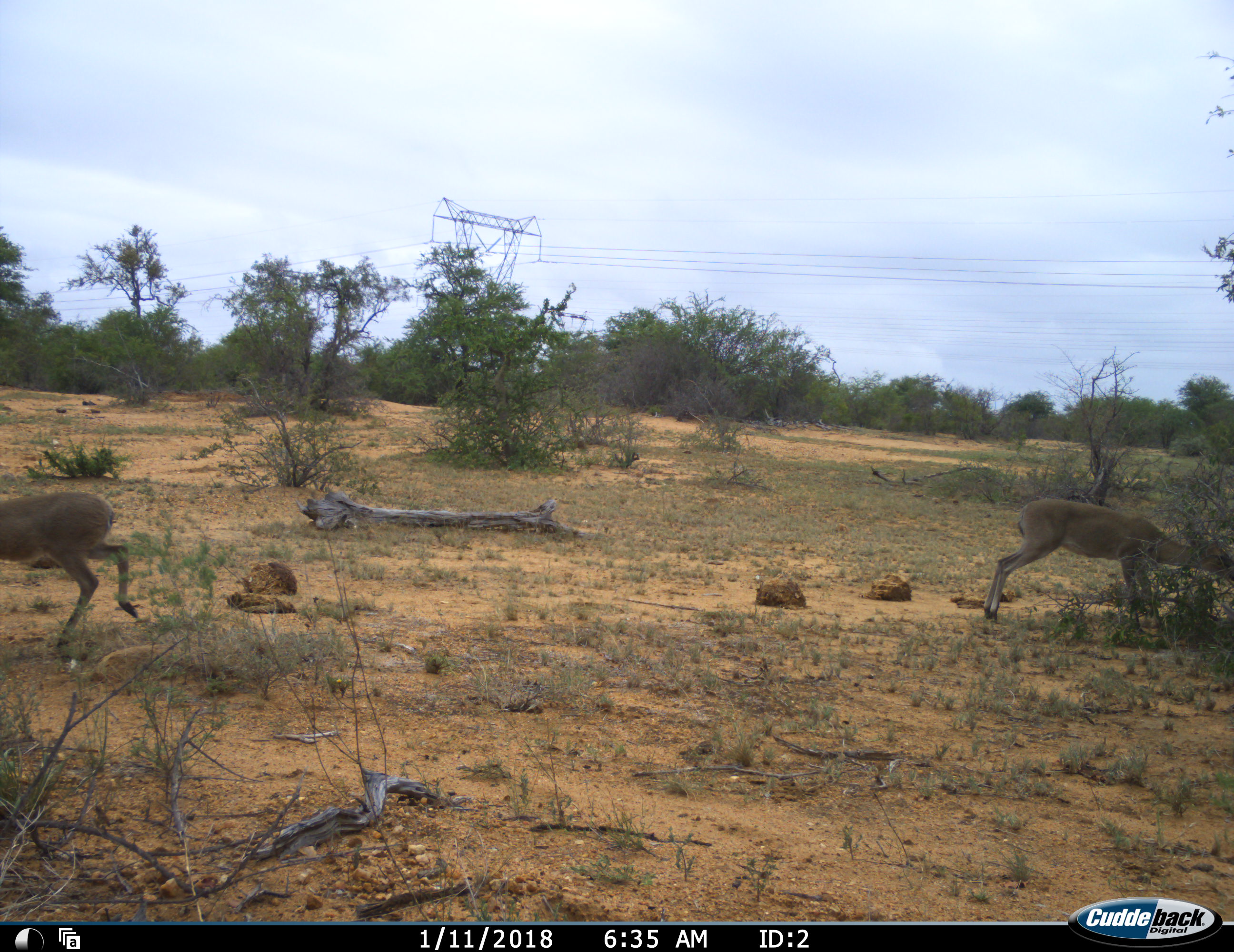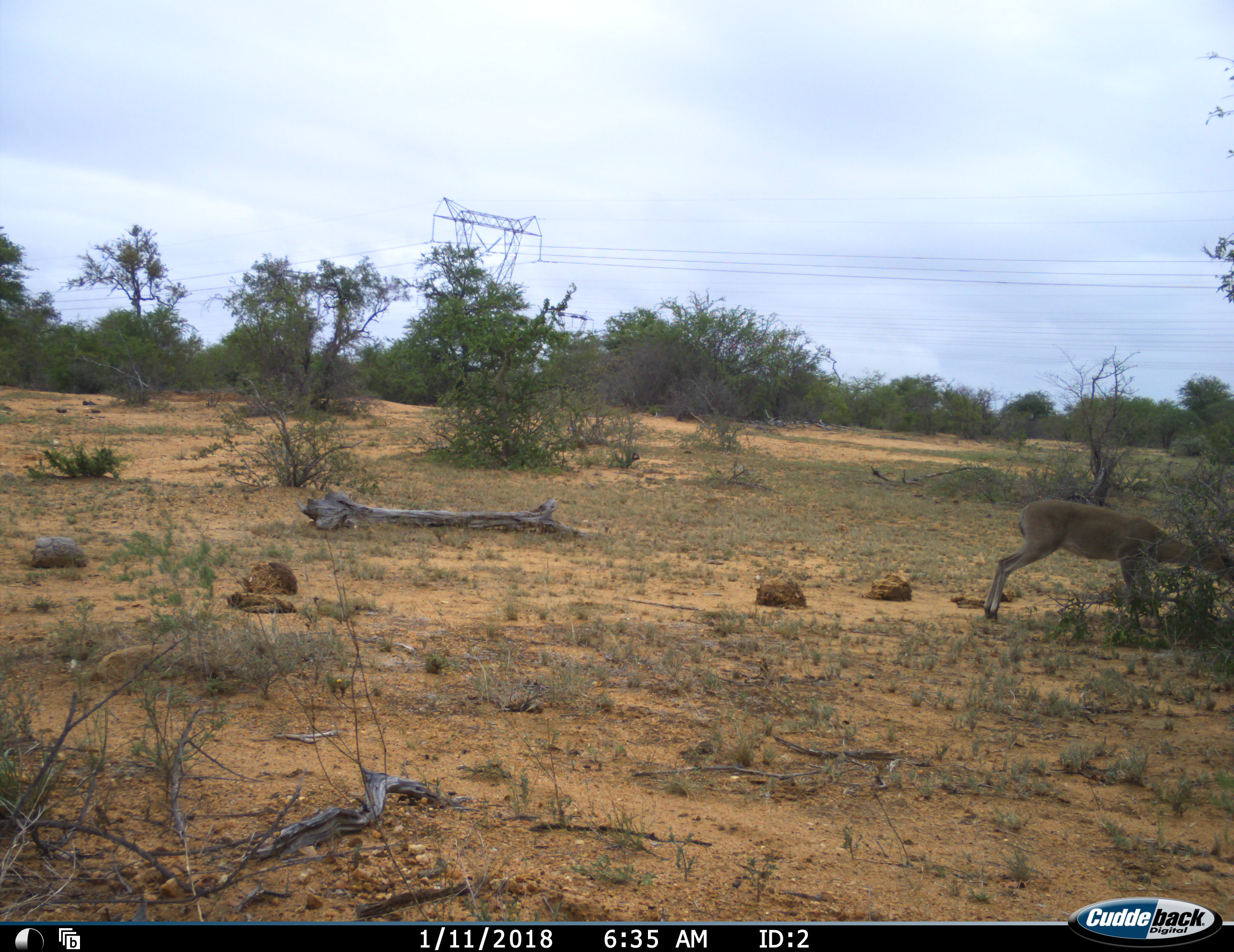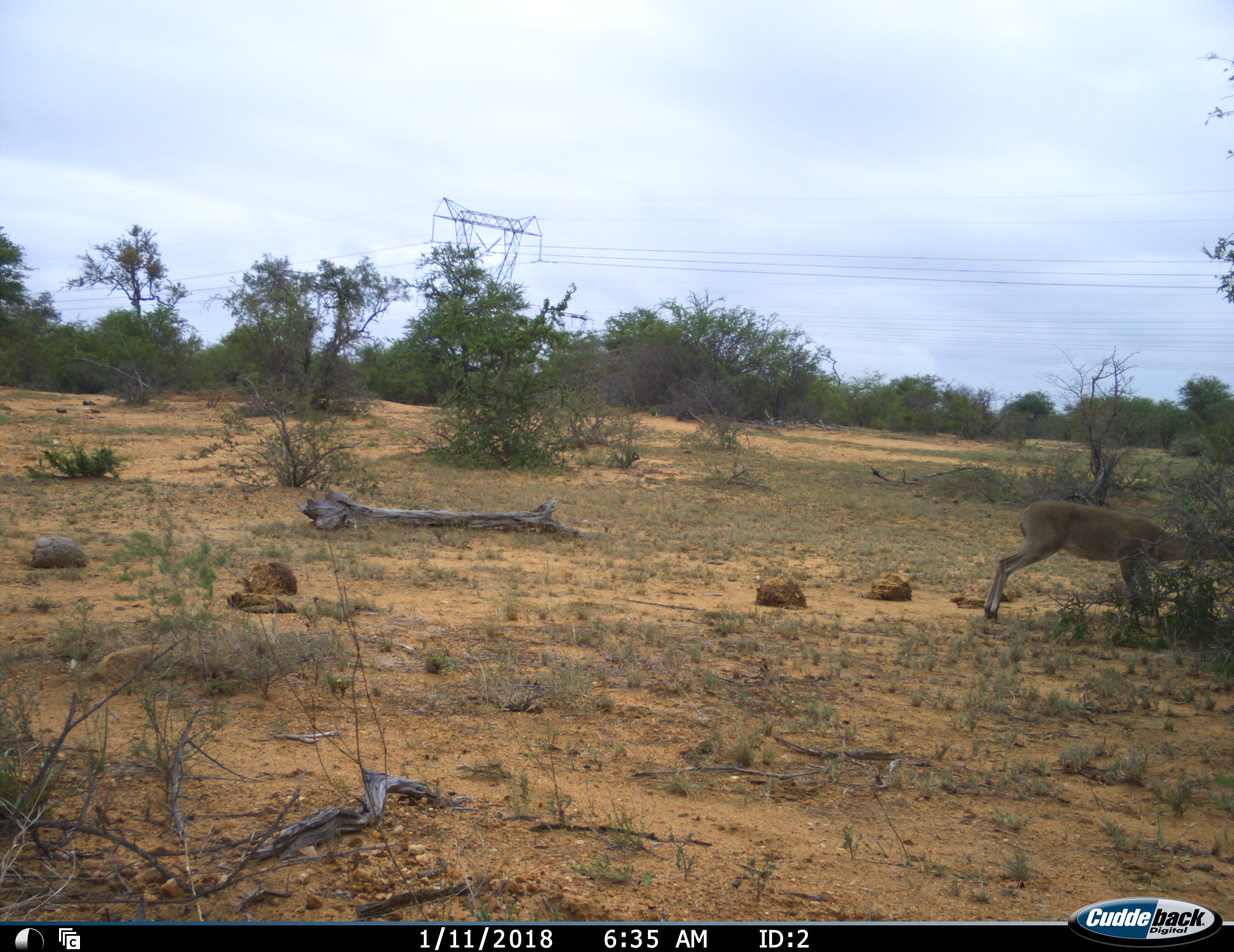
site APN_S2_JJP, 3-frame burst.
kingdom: Animalia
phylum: Chordata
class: Mammalia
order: Artiodactyla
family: Bovidae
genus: Sylvicapra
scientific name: Sylvicapra grimmia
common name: common duiker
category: duikercommongrey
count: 2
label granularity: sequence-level